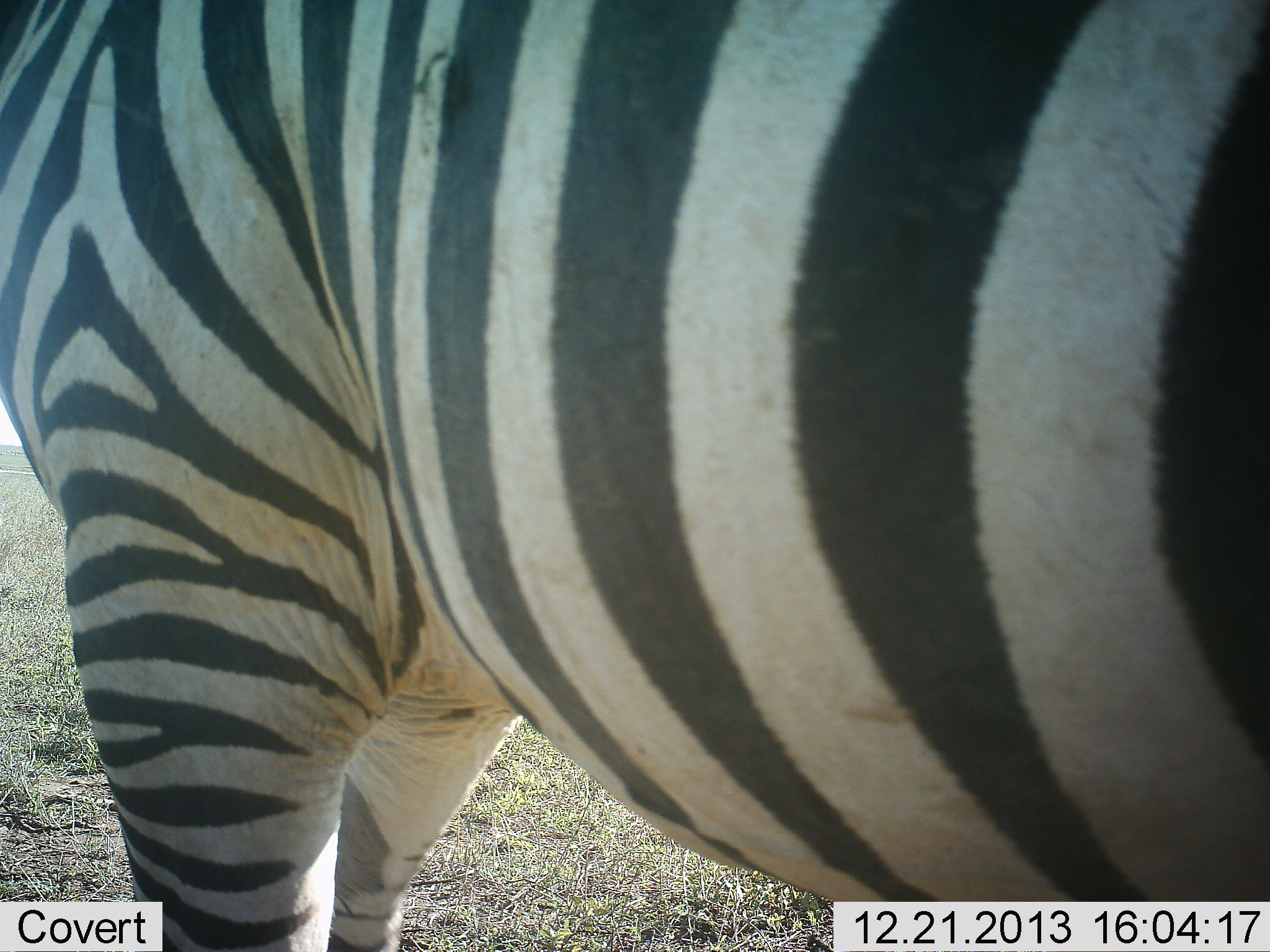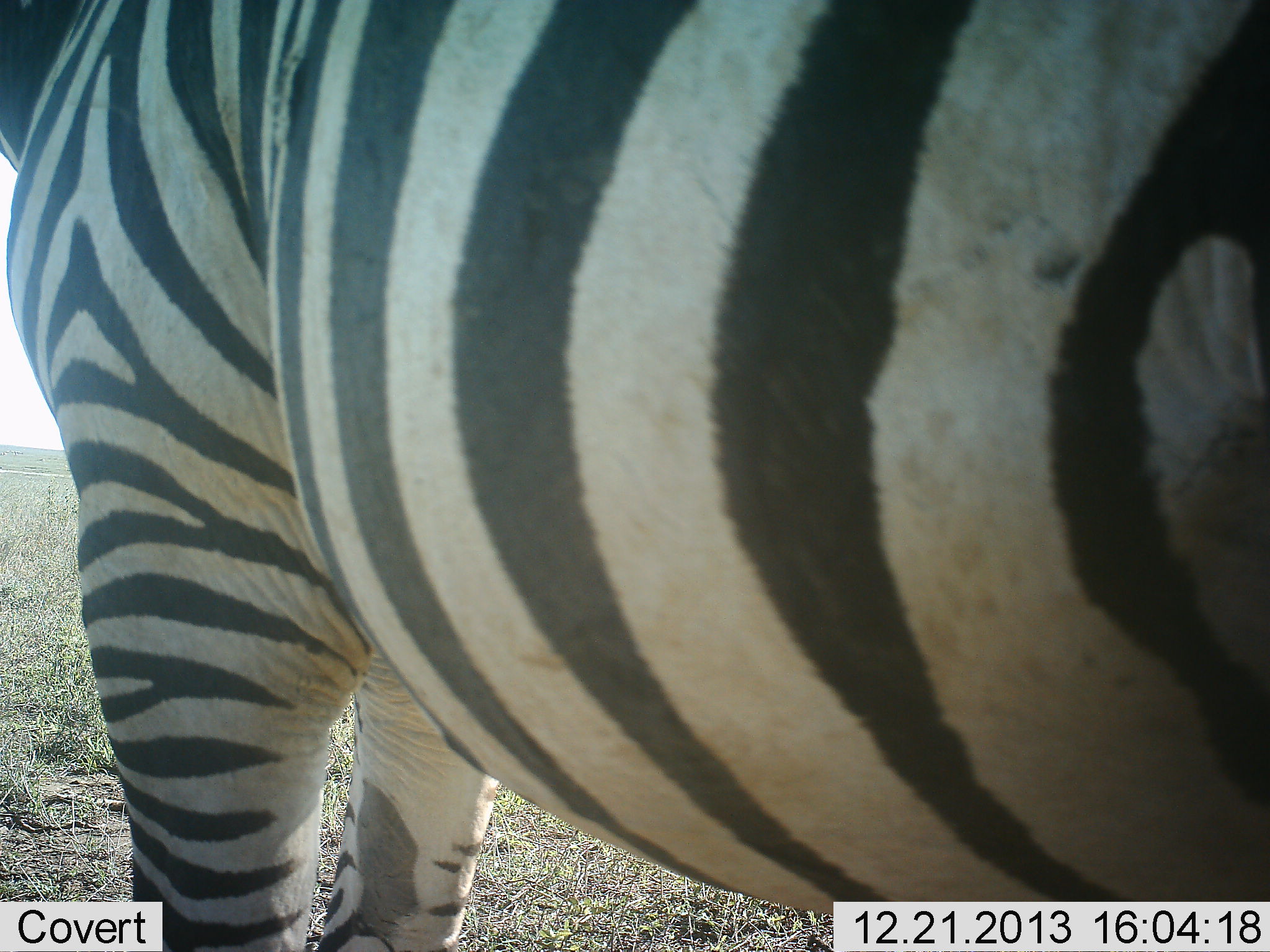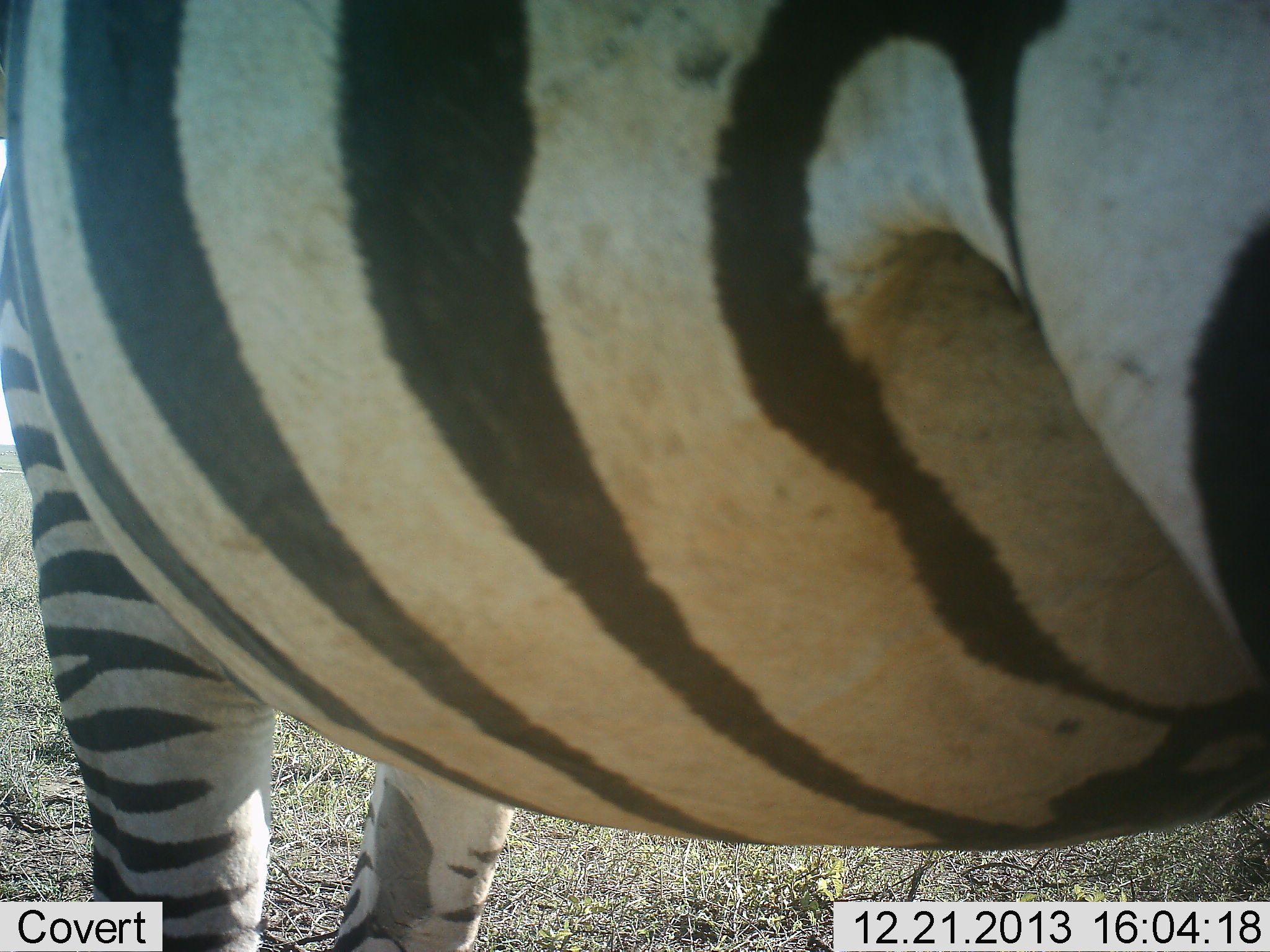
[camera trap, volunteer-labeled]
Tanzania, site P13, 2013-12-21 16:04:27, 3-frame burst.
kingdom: Animalia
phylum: Chordata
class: Mammalia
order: Perissodactyla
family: Equidae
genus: Equus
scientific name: Equus quagga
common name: plains zebra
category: zebra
Zebra (plains zebra) (Equus quagga), count 1. Behavior (volunteer vote fractions): standing 90%, resting 0%, moving 10%, interacting 0%. Young present (vote fraction): 0%. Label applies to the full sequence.